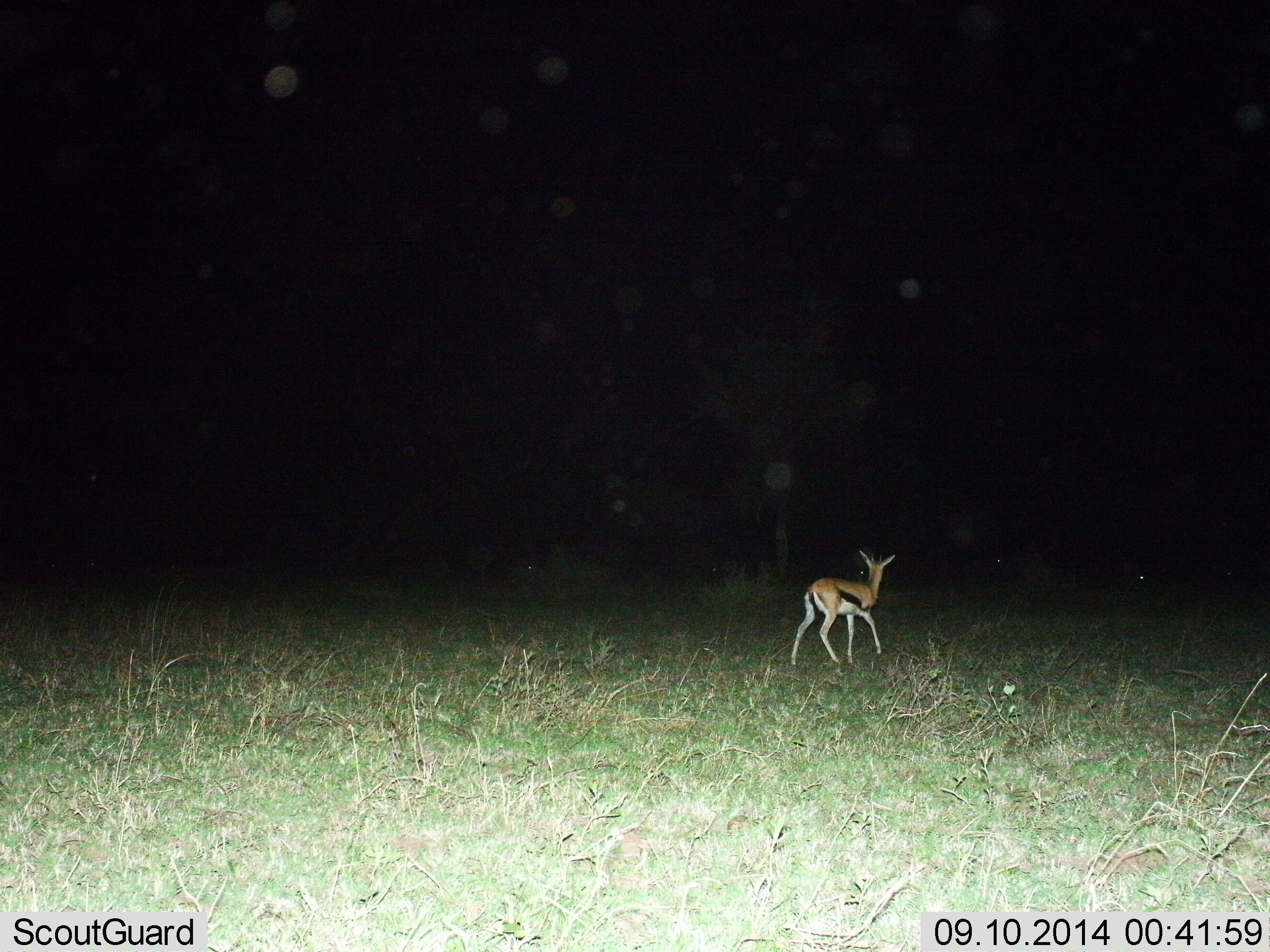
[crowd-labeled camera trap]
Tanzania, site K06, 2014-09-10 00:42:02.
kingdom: Animalia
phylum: Chordata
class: Mammalia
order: Artiodactyla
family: Bovidae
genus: Eudorcas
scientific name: Eudorcas thomsonii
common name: thomson's gazelle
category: gazellethomsons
Gazellethomsons (thomson's gazelle) (Eudorcas thomsonii), count 1. Behavior (volunteer vote fractions): standing 30%, resting 0%, moving 70%, interacting 0%. Young present (vote fraction): 0%. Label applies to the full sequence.